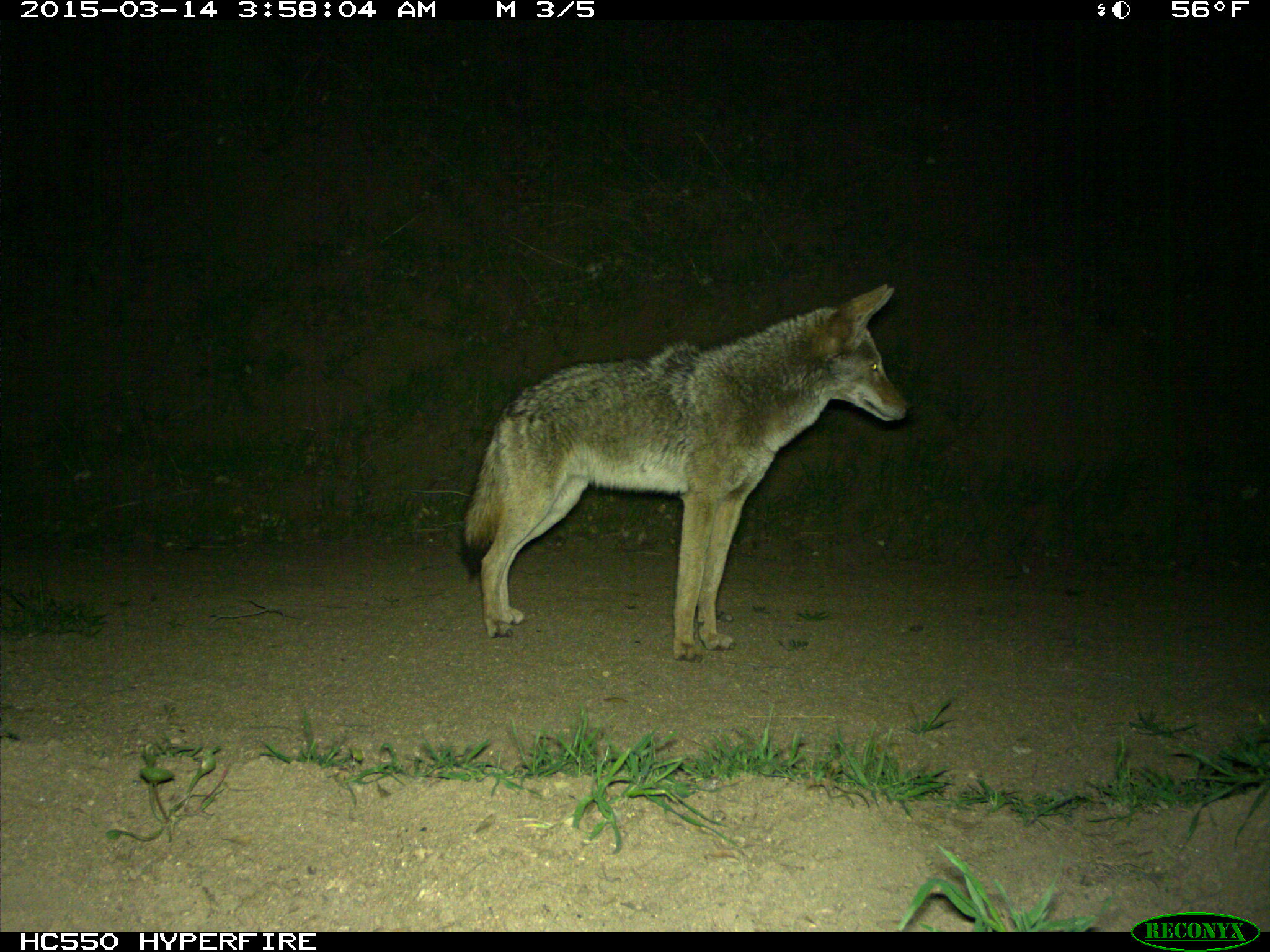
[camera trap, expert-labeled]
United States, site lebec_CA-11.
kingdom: Animalia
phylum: Chordata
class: Mammalia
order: Carnivora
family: Canidae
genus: Canis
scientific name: Canis latrans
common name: coyote